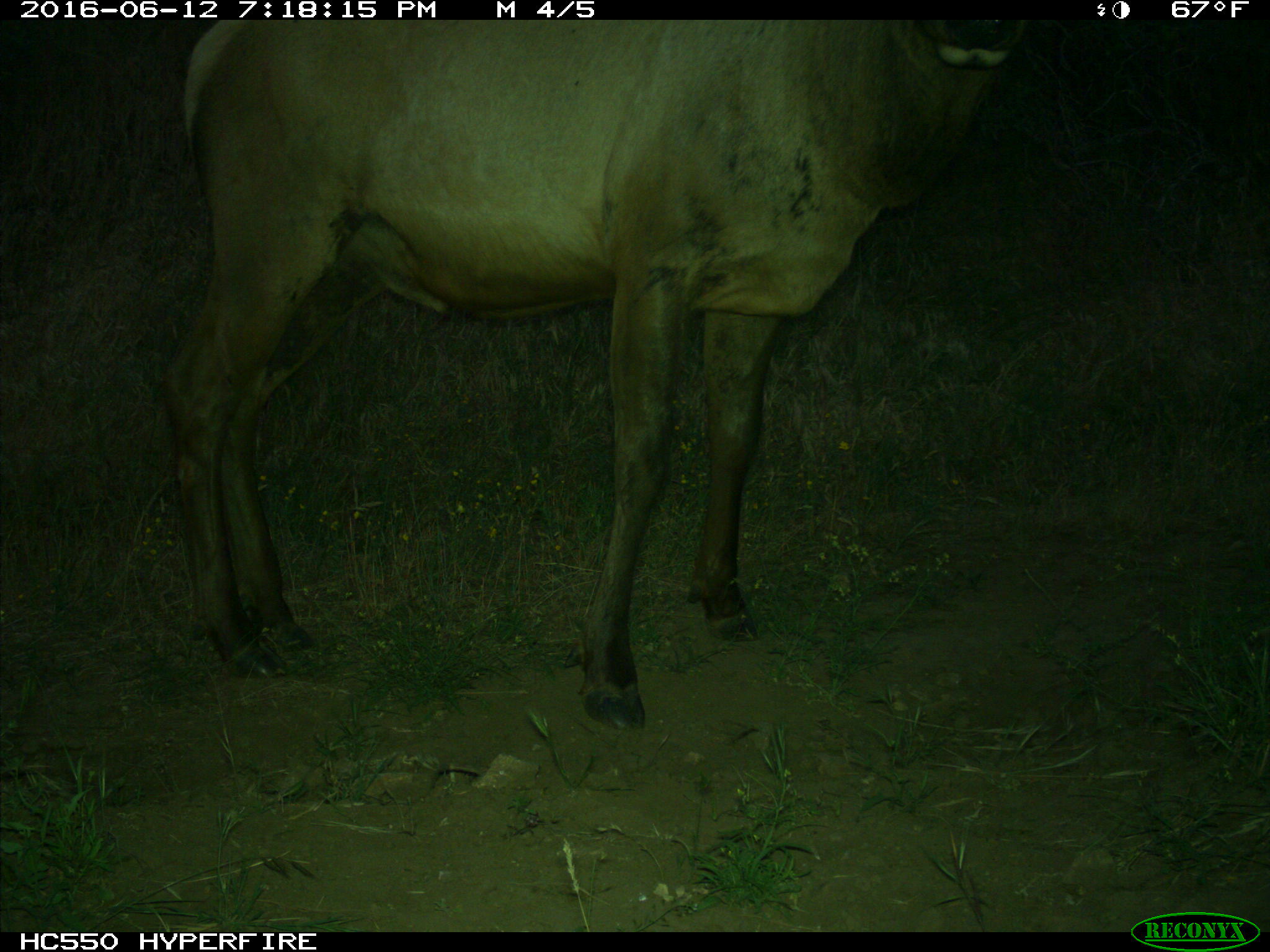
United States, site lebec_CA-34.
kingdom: Animalia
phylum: Chordata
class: Mammalia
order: Artiodactyla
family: Cervidae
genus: Cervus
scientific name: Cervus canadensis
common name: elk